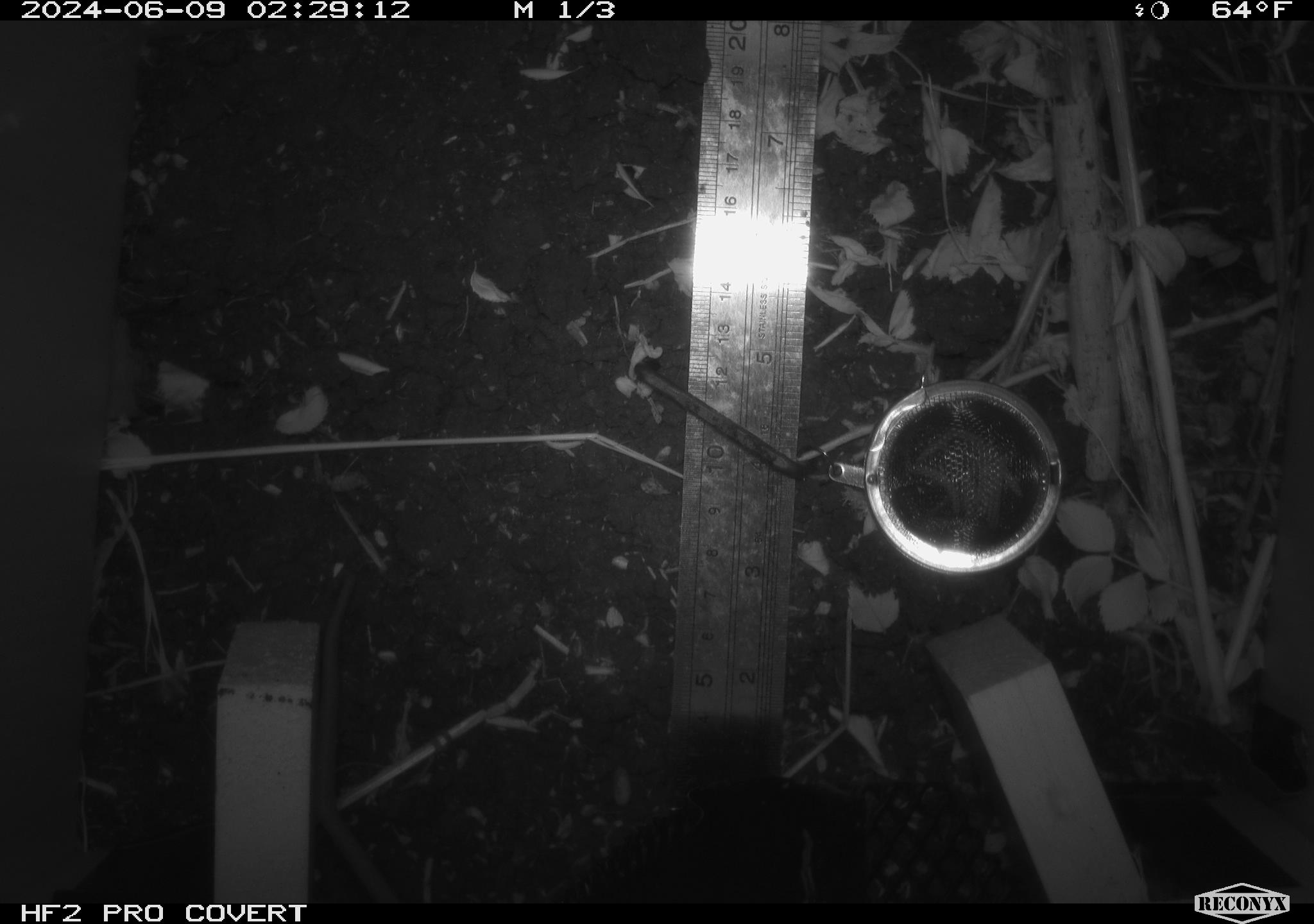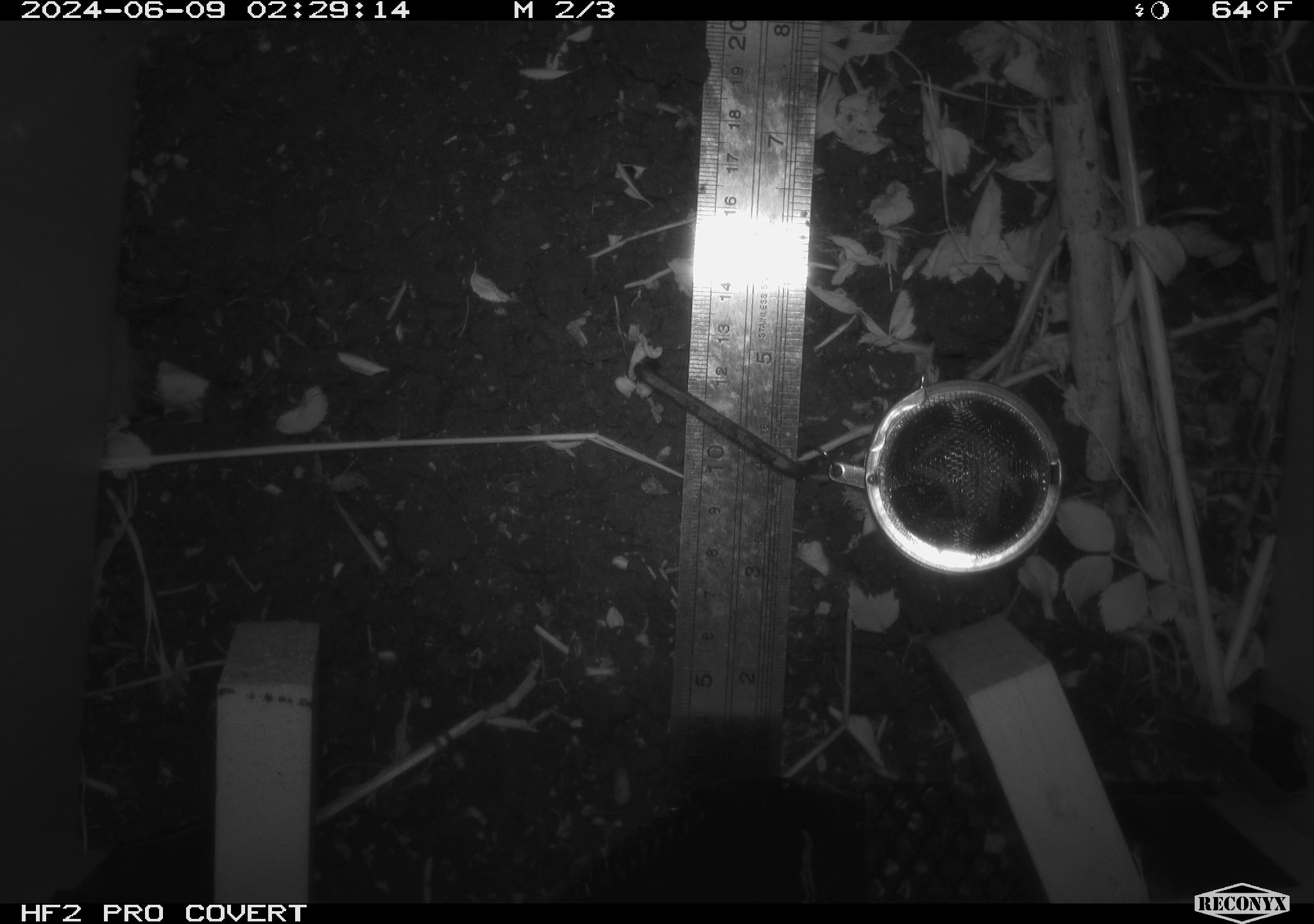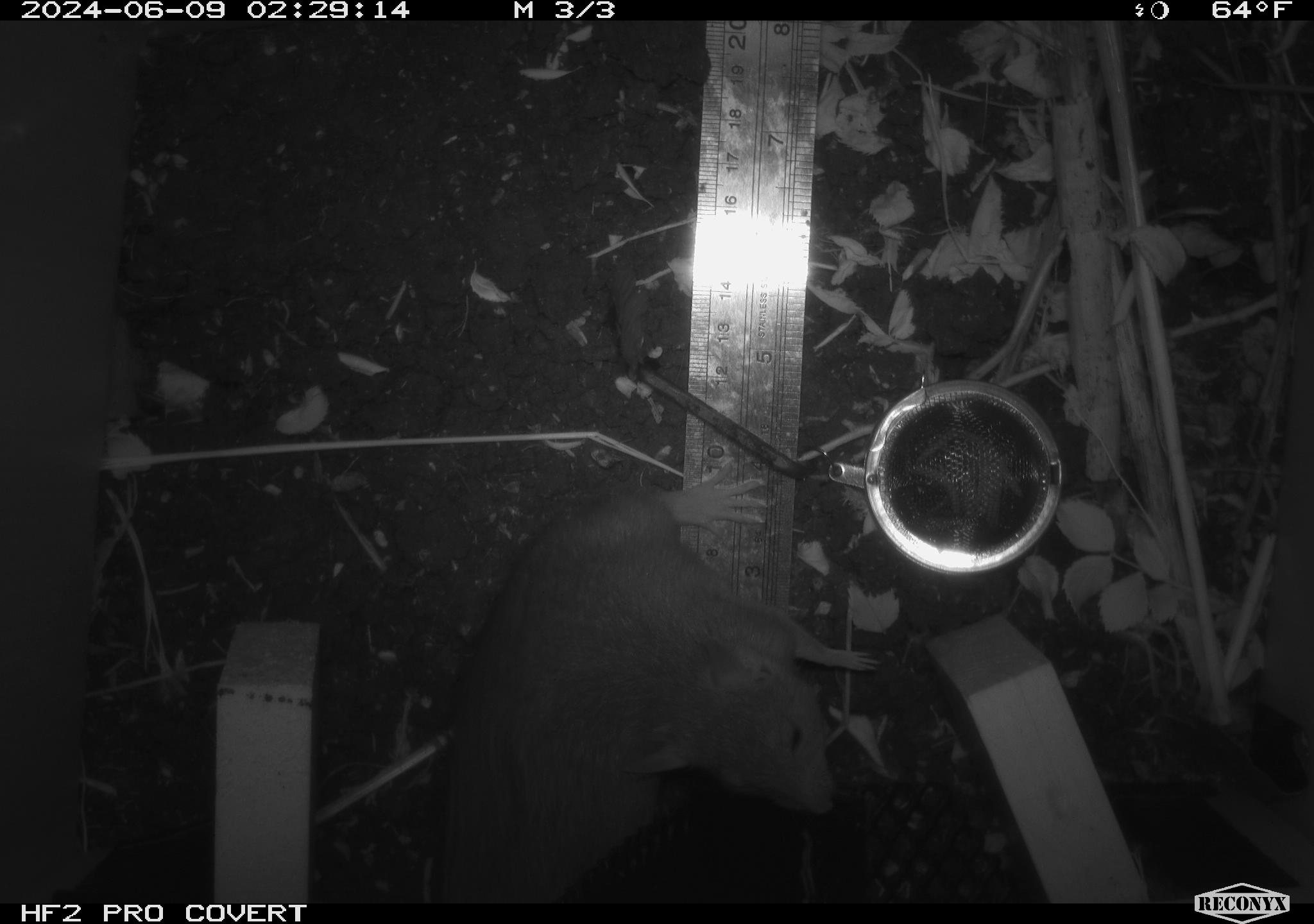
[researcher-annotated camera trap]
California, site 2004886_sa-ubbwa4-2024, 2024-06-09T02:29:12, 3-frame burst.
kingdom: Animalia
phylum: Chordata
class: Mammalia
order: Rodentia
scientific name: Rodentia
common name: woodrat or rat or mouse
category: woodrat or rat or mouse species